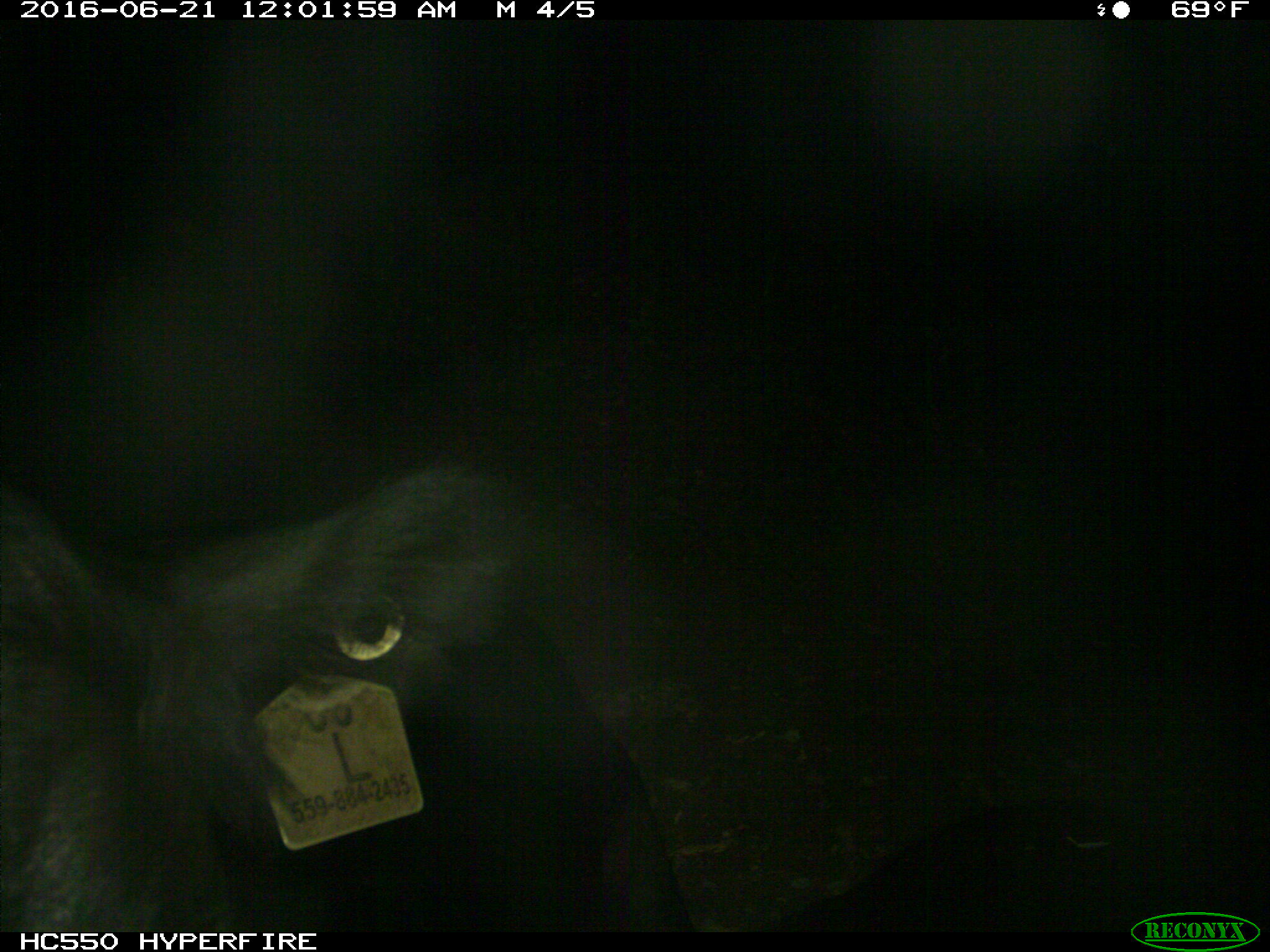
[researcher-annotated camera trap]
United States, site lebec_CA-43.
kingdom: Animalia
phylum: Chordata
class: Mammalia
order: Artiodactyla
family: Bovidae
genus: Bos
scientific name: Bos taurus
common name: domestic cow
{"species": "Bos taurus (domestic cow)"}